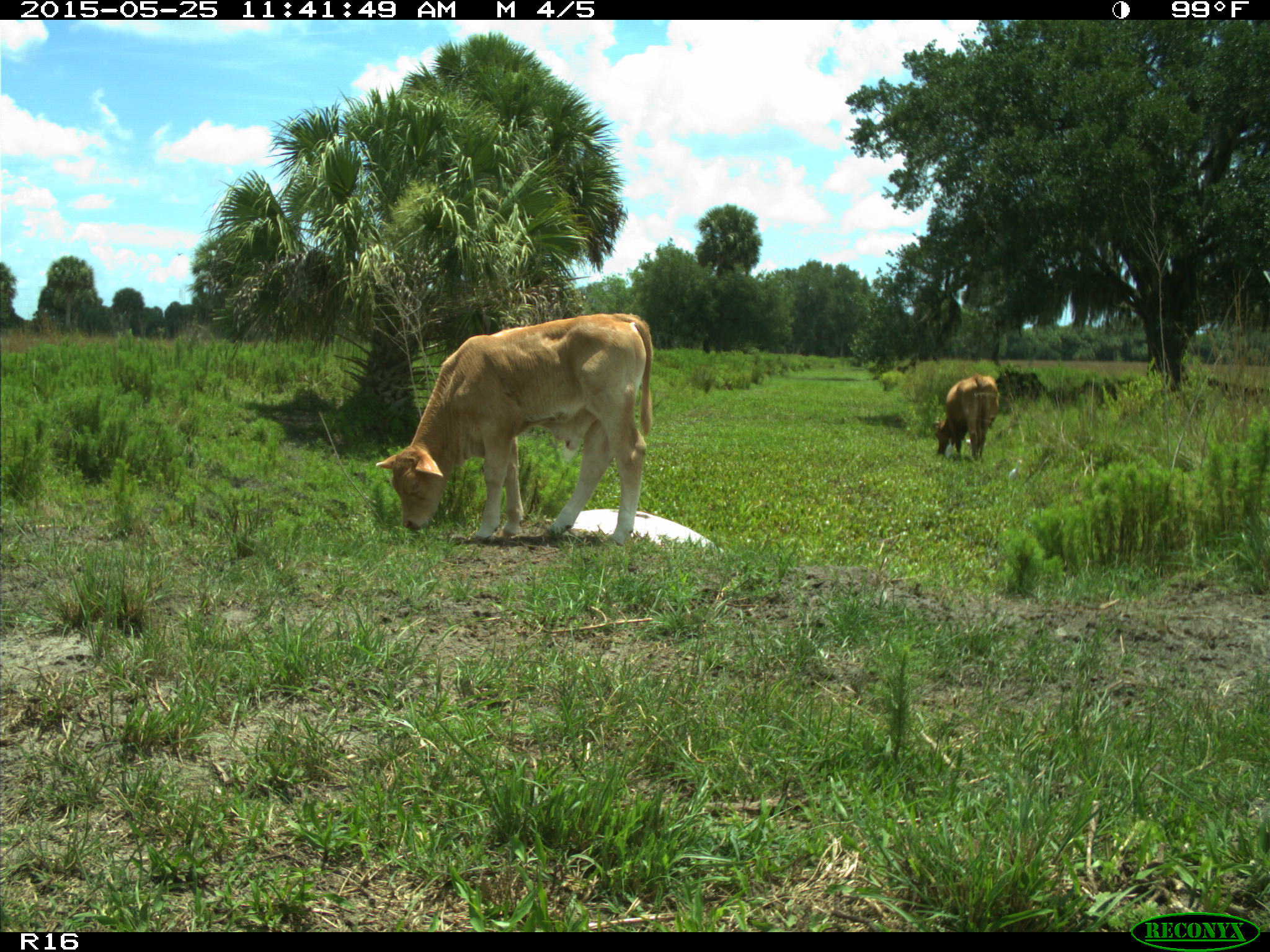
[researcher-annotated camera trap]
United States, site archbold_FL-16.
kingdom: Animalia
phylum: Chordata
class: Mammalia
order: Artiodactyla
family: Bovidae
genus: Bos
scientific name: Bos taurus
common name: domestic cow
Bos taurus (domestic cow).